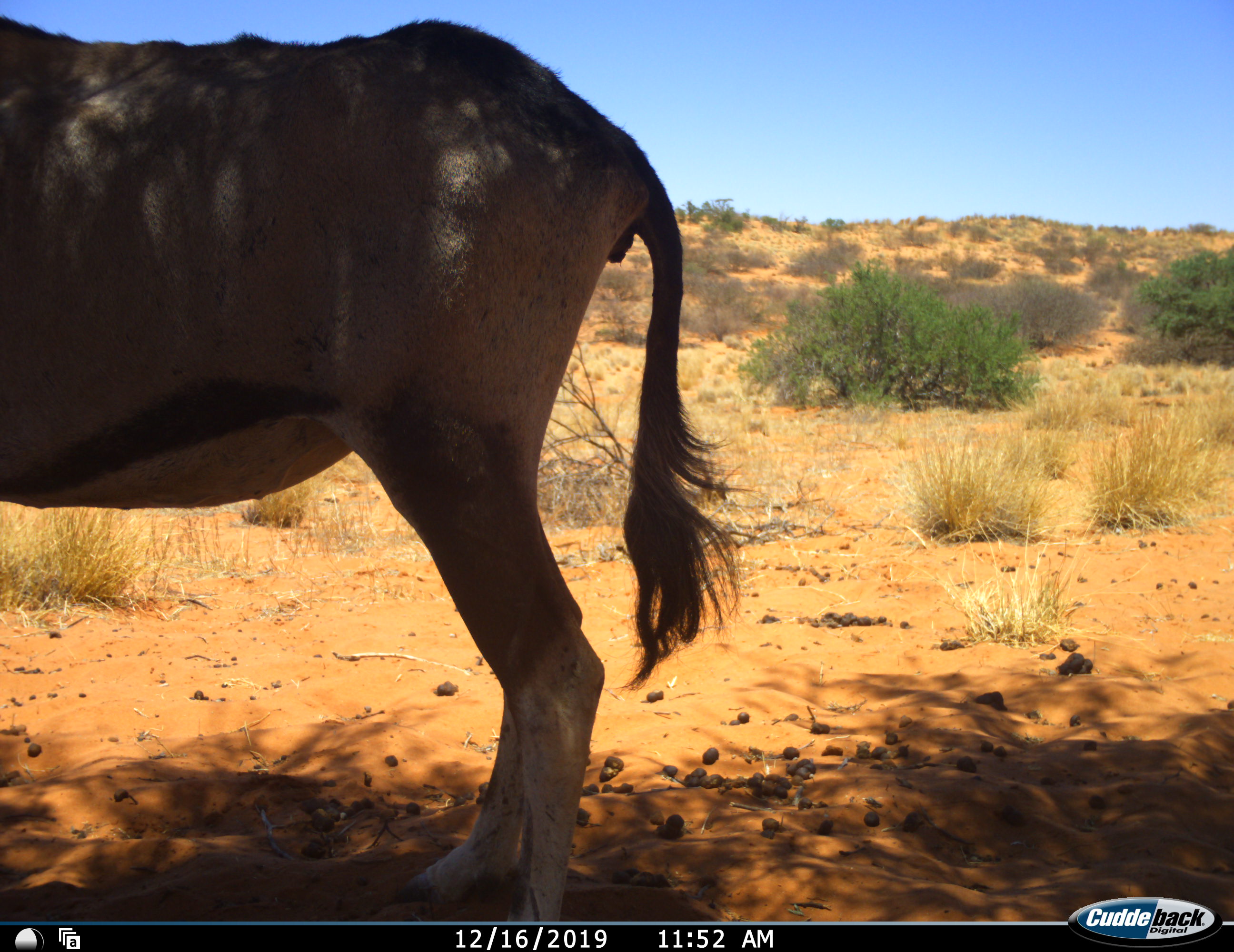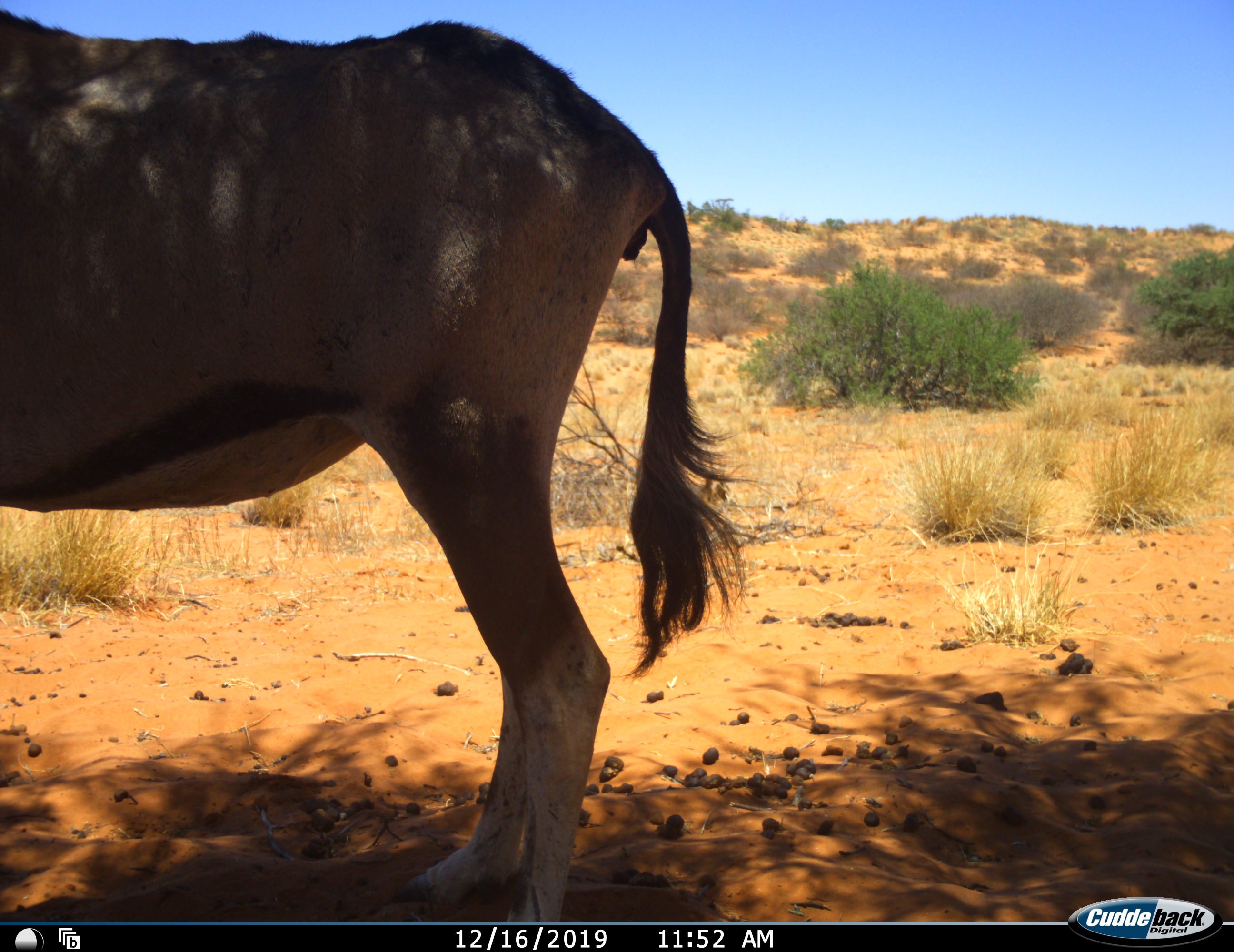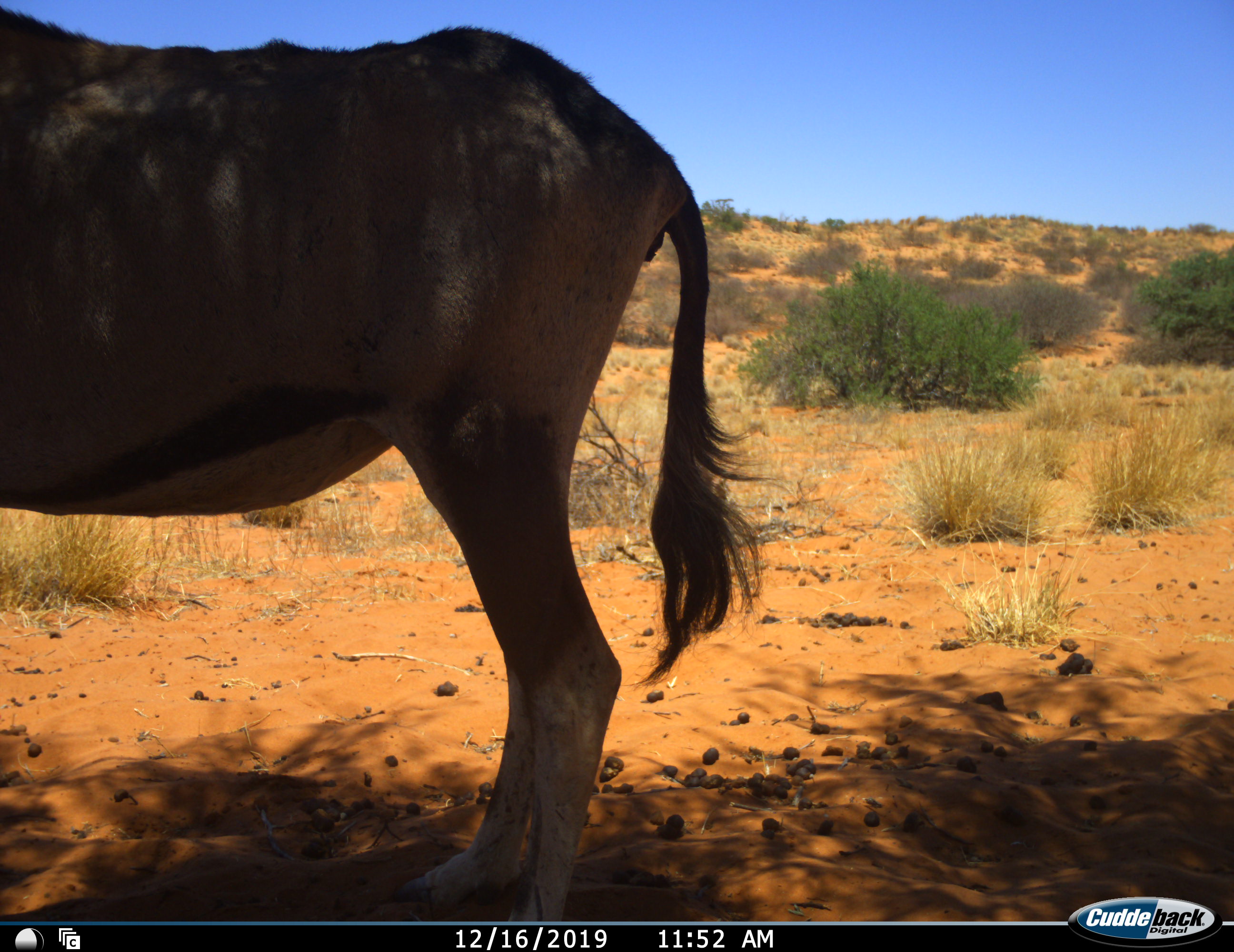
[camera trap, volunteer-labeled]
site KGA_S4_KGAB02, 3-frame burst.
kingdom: Animalia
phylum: Chordata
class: Mammalia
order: Artiodactyla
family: Bovidae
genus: Oryx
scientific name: Oryx gazella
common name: gemsbok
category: oryx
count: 1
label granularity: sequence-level